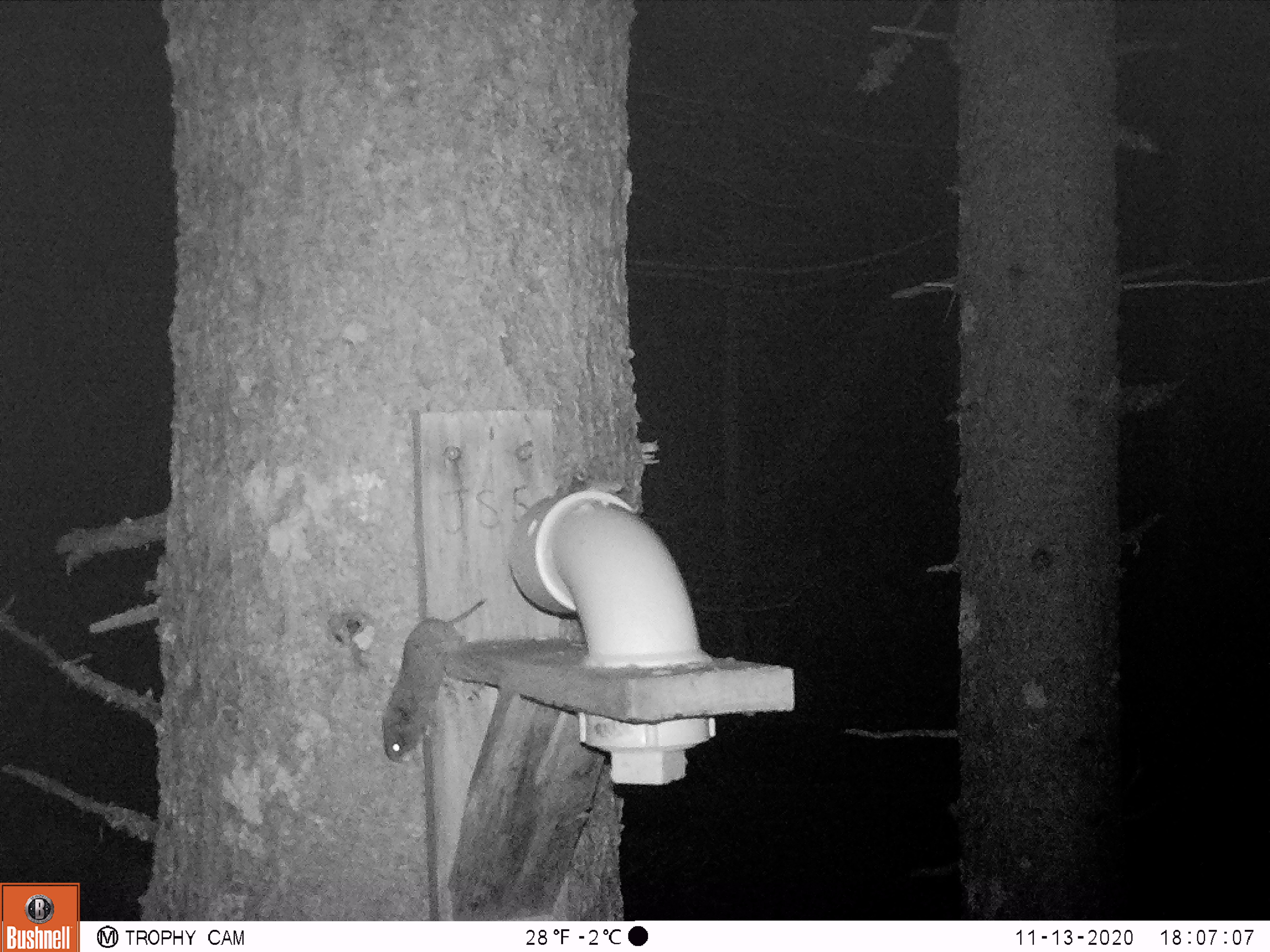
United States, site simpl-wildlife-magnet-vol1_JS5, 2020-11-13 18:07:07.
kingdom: Animalia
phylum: Chordata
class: Mammalia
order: Rodentia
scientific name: Rodentia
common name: mouse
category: mouse sp.